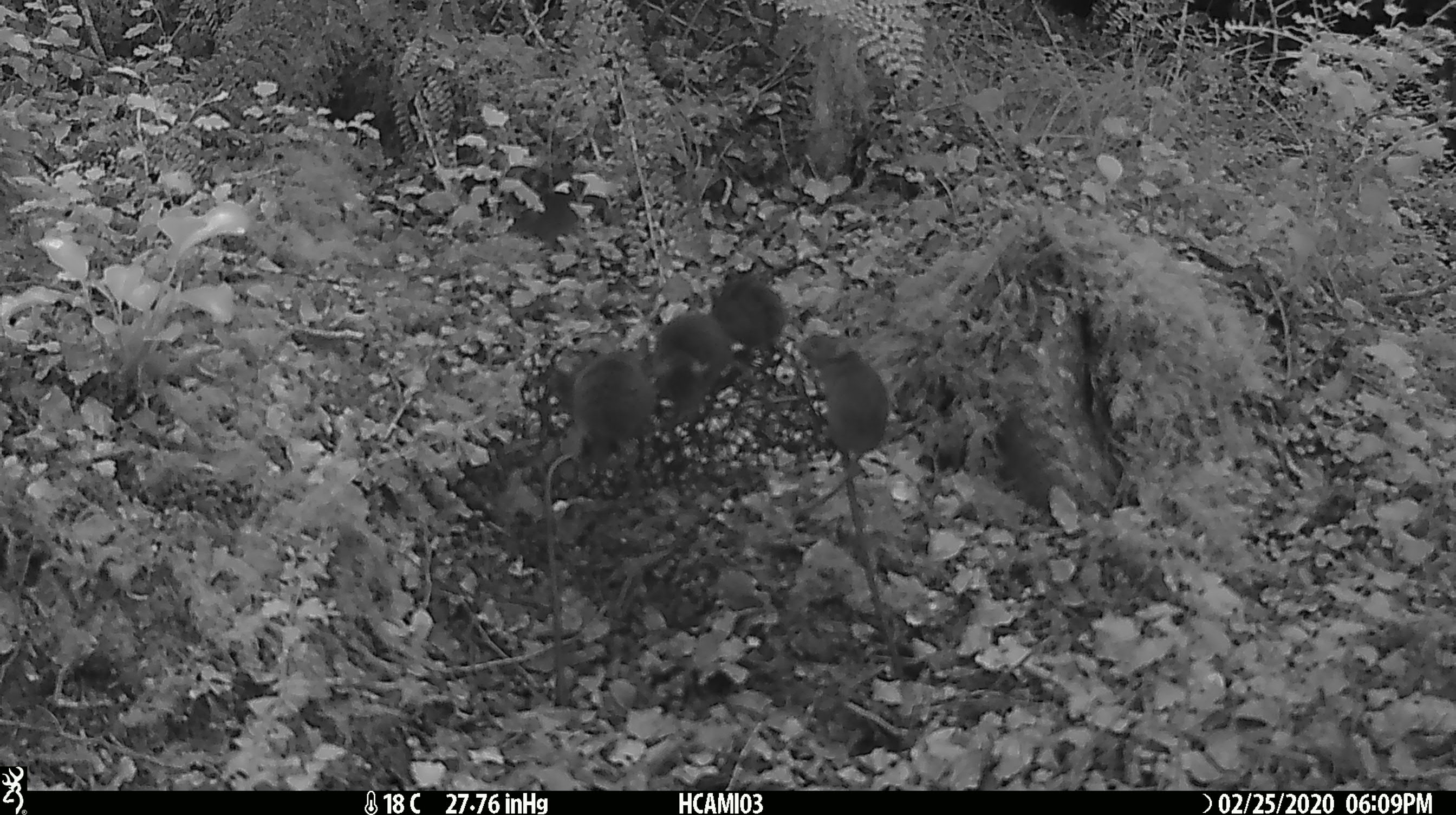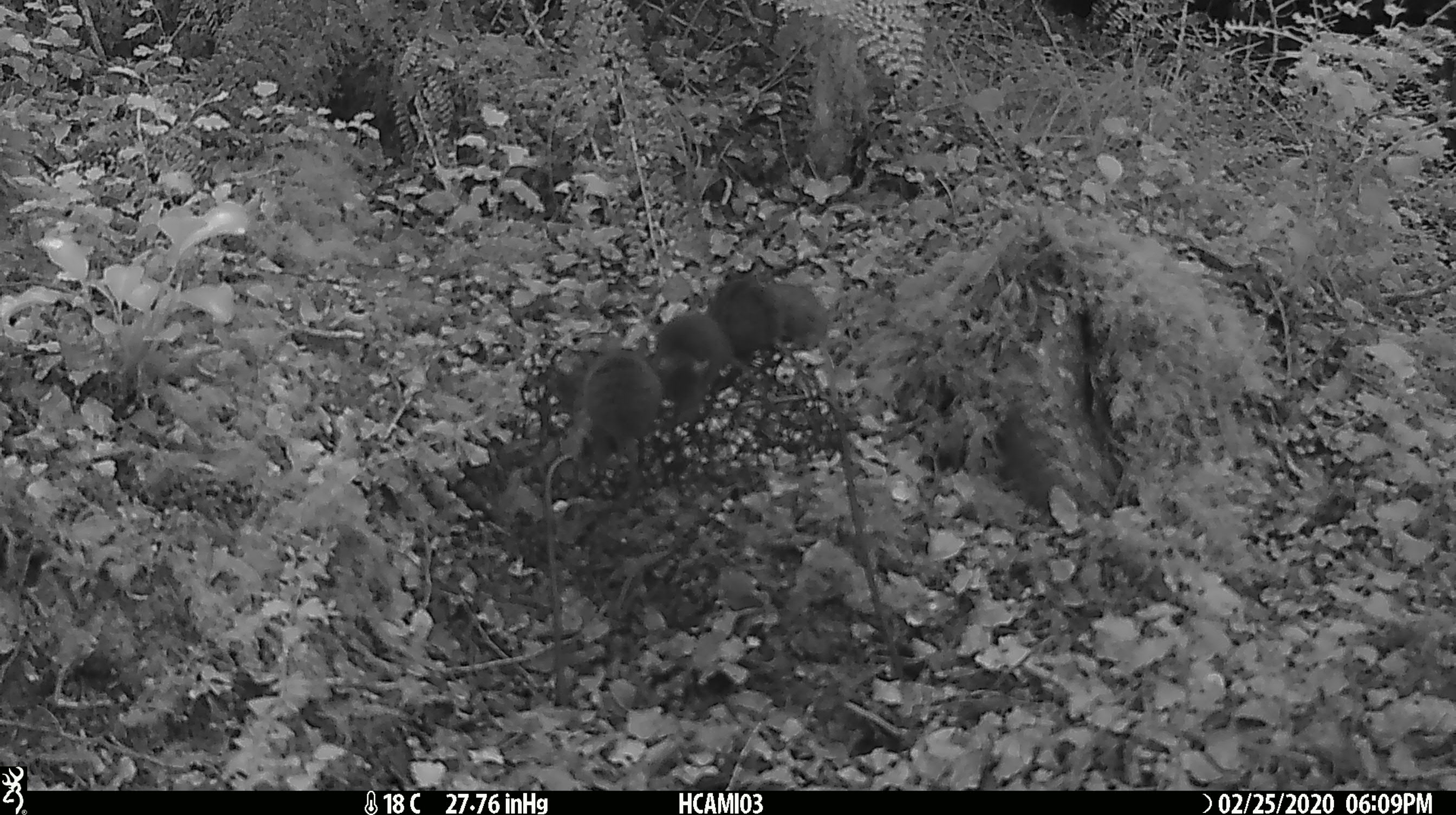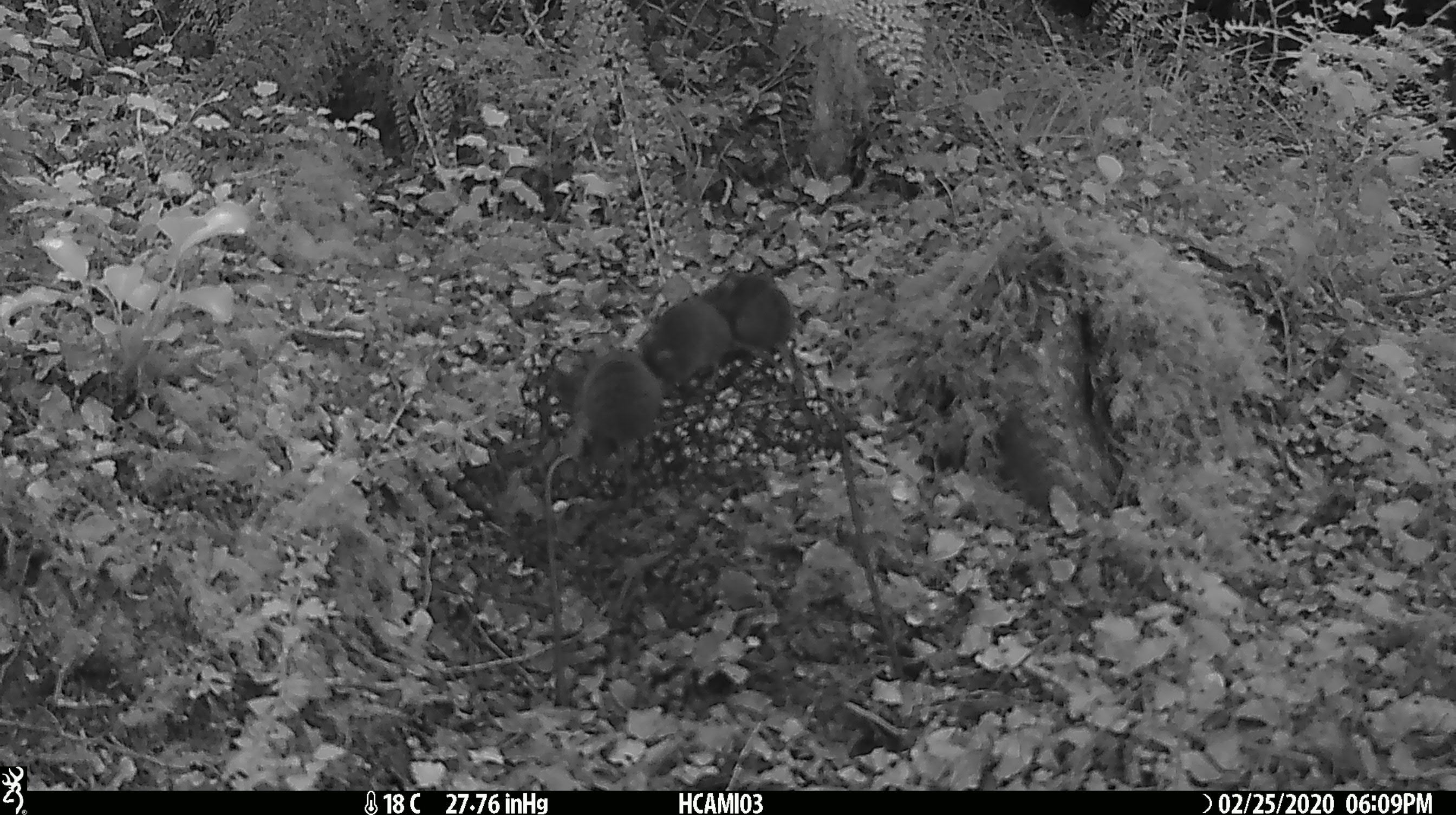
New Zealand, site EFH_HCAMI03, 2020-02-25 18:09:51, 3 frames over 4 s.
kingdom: Animalia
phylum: Chordata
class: Mammalia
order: Rodentia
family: Muridae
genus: Mus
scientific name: Mus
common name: mouse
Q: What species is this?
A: Mouse (Mus).